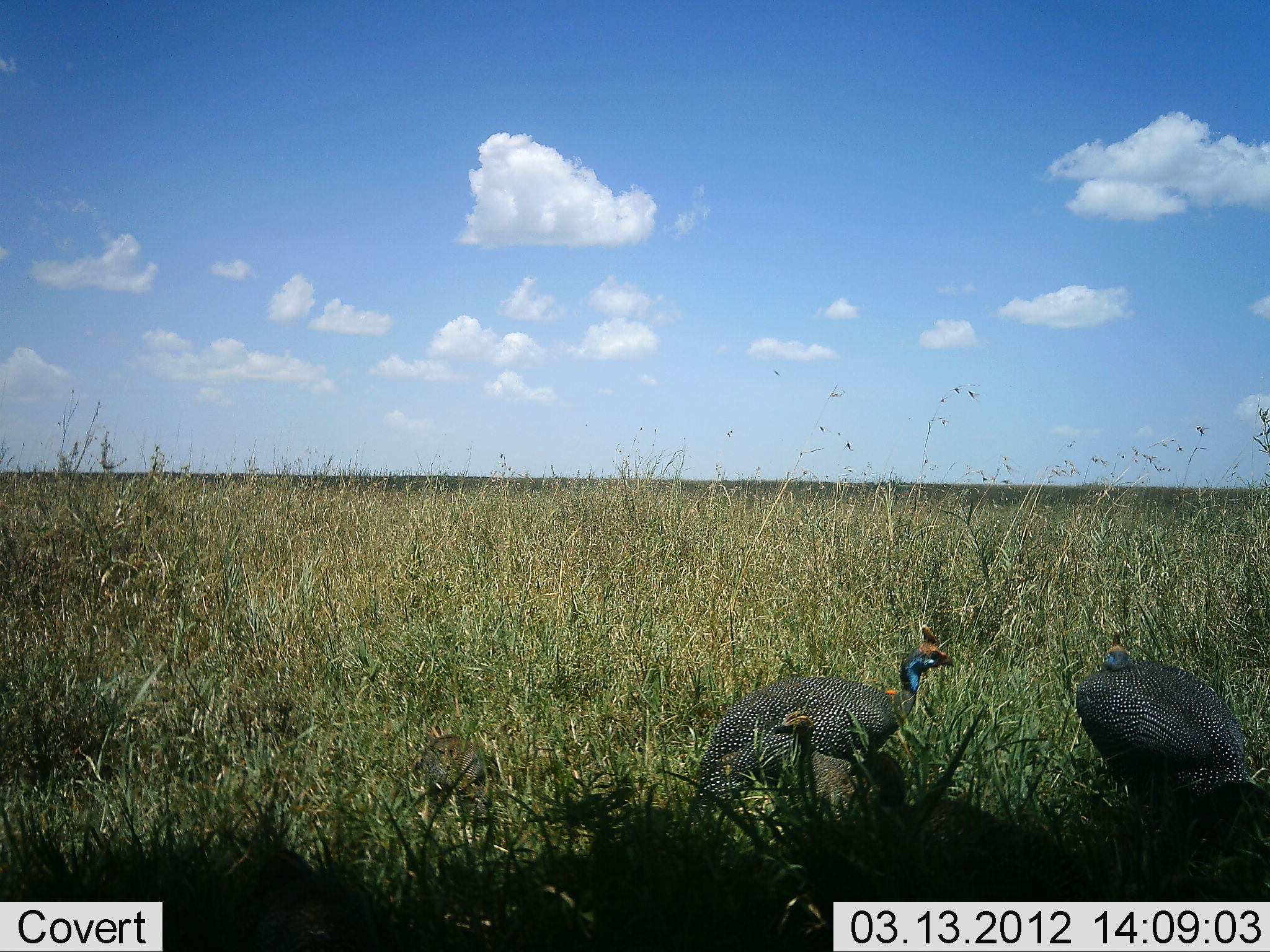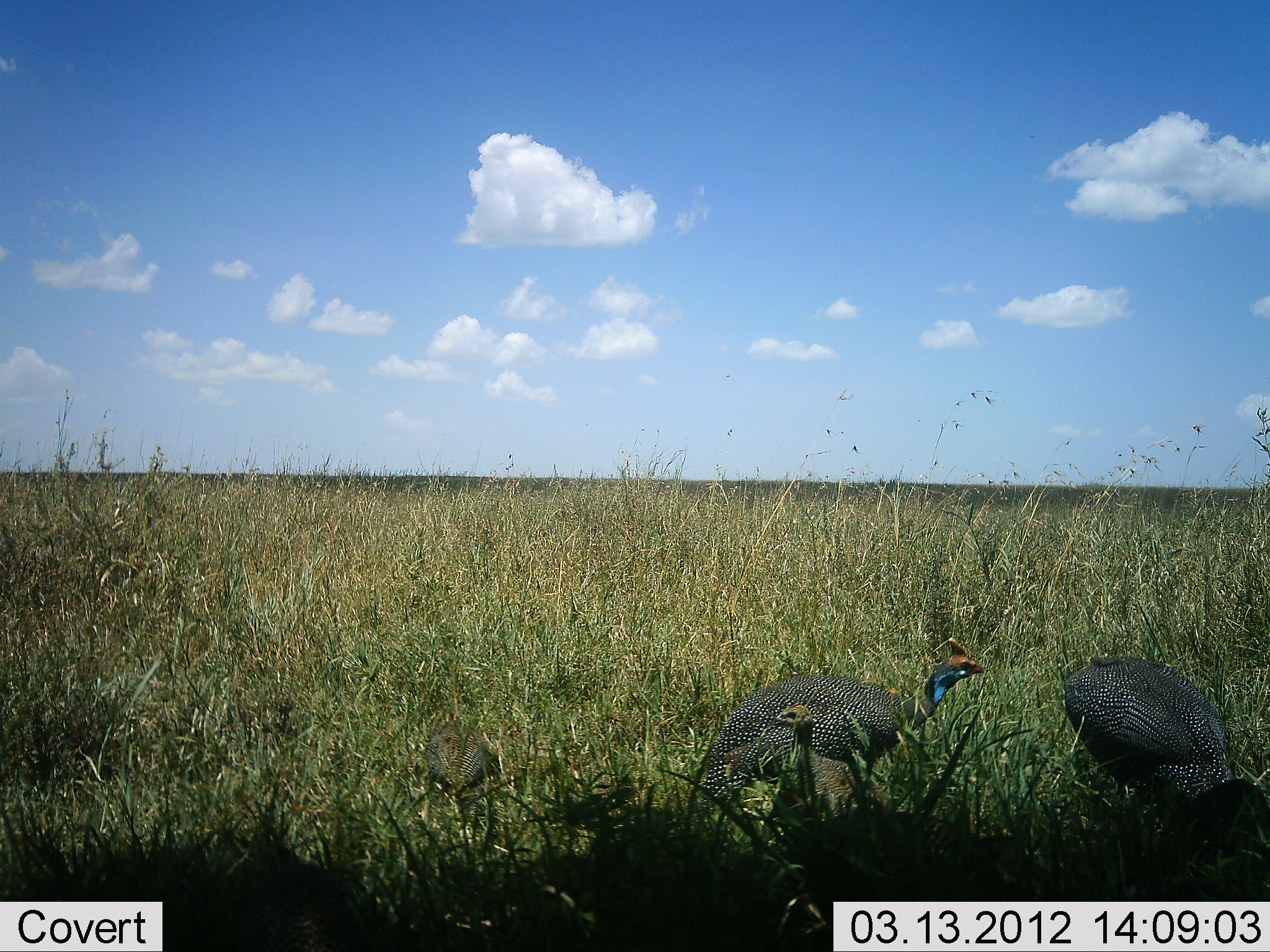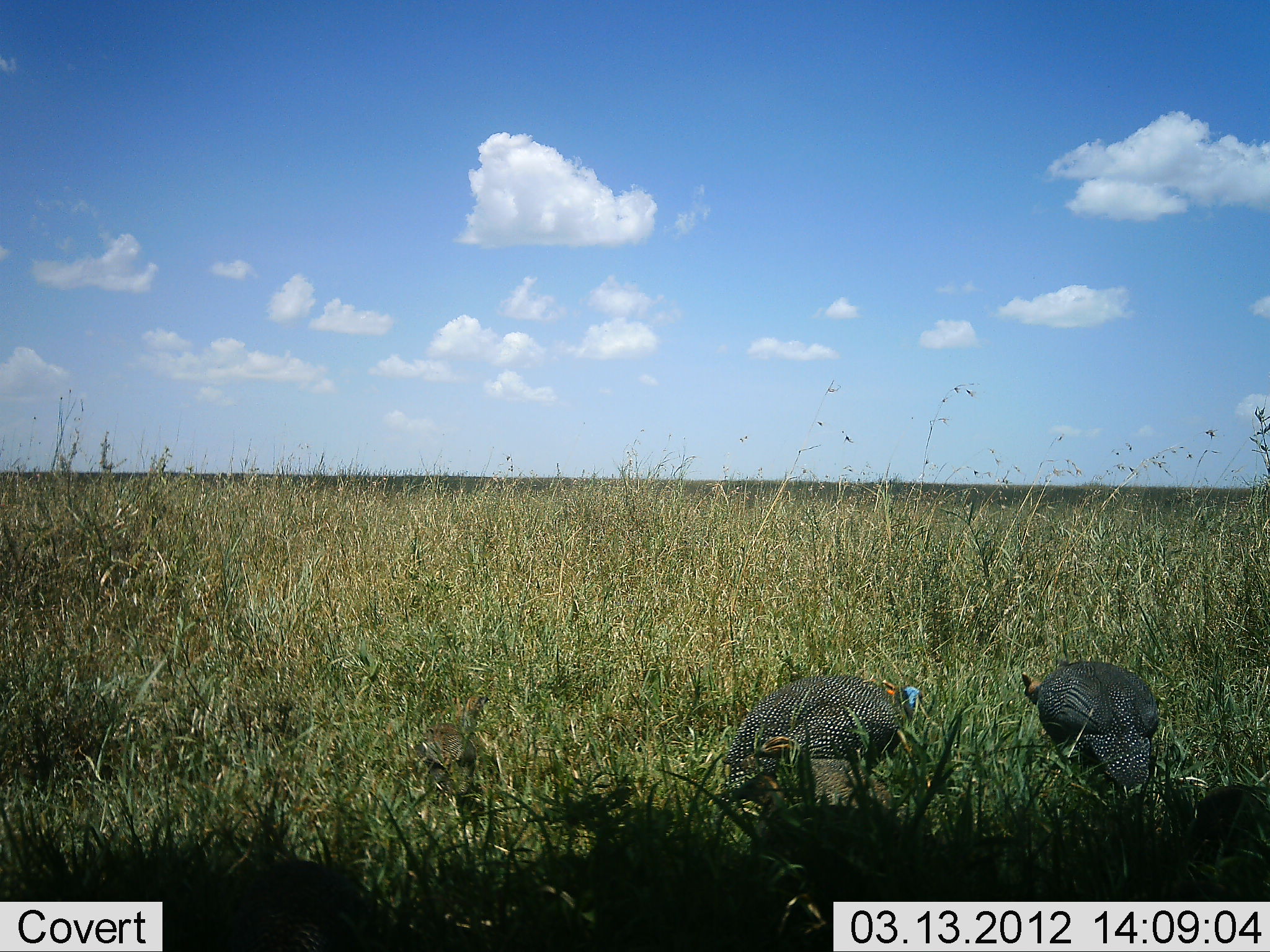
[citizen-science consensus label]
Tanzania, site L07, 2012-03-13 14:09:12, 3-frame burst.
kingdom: Animalia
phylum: Chordata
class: Aves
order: Galliformes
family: Numididae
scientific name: Numididae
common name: guinea fowl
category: guineafowl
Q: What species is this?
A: Guineafowl (guinea fowl) (Numididae).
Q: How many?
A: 5.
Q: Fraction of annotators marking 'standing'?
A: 40%.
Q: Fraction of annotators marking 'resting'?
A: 0%.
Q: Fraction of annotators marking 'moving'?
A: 33%.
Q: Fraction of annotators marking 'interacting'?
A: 7%.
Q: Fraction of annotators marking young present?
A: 33%.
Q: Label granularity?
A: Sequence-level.